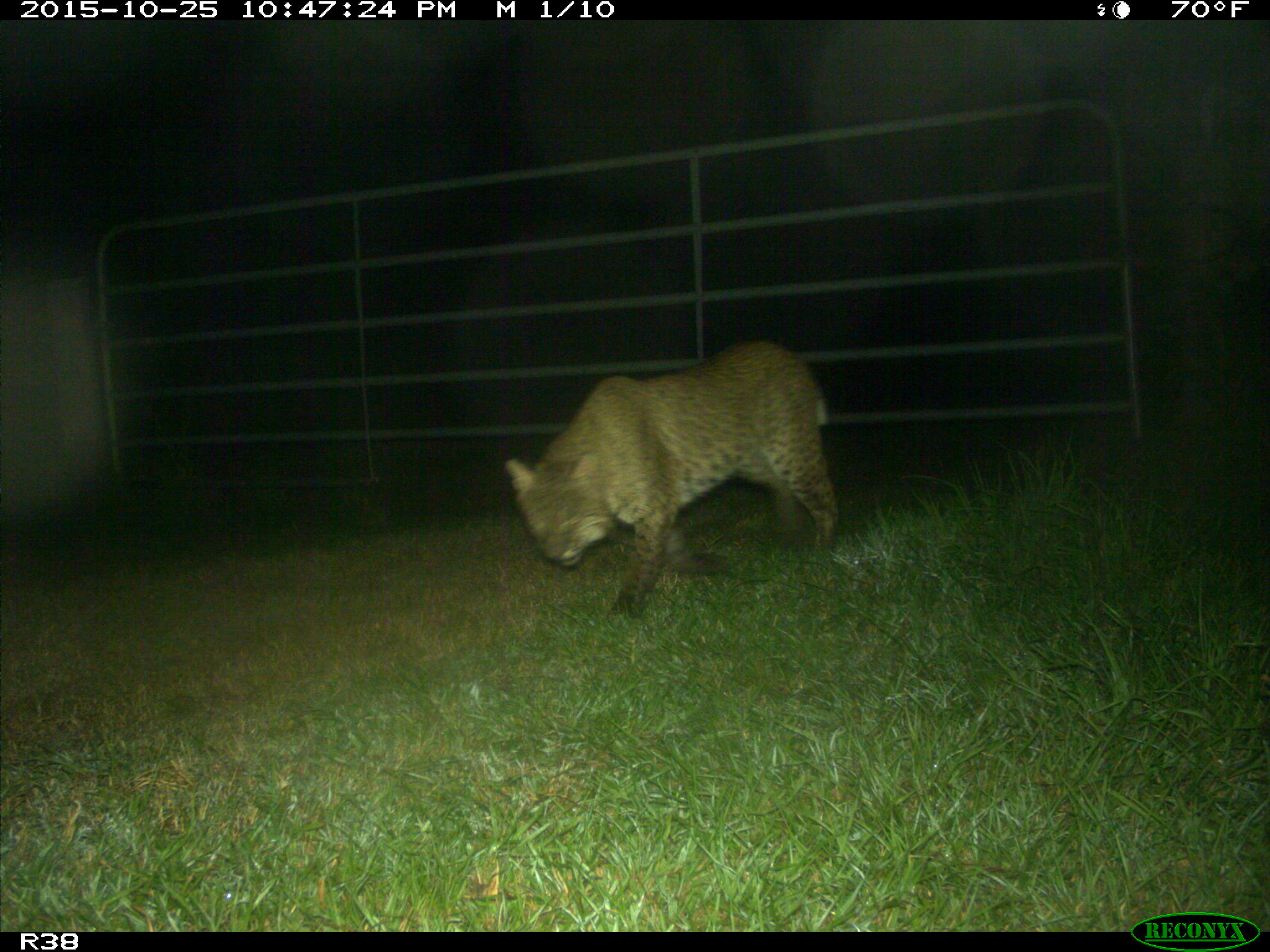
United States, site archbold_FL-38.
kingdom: Animalia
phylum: Chordata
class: Mammalia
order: Carnivora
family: Felidae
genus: Lynx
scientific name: Lynx rufus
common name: bobcat